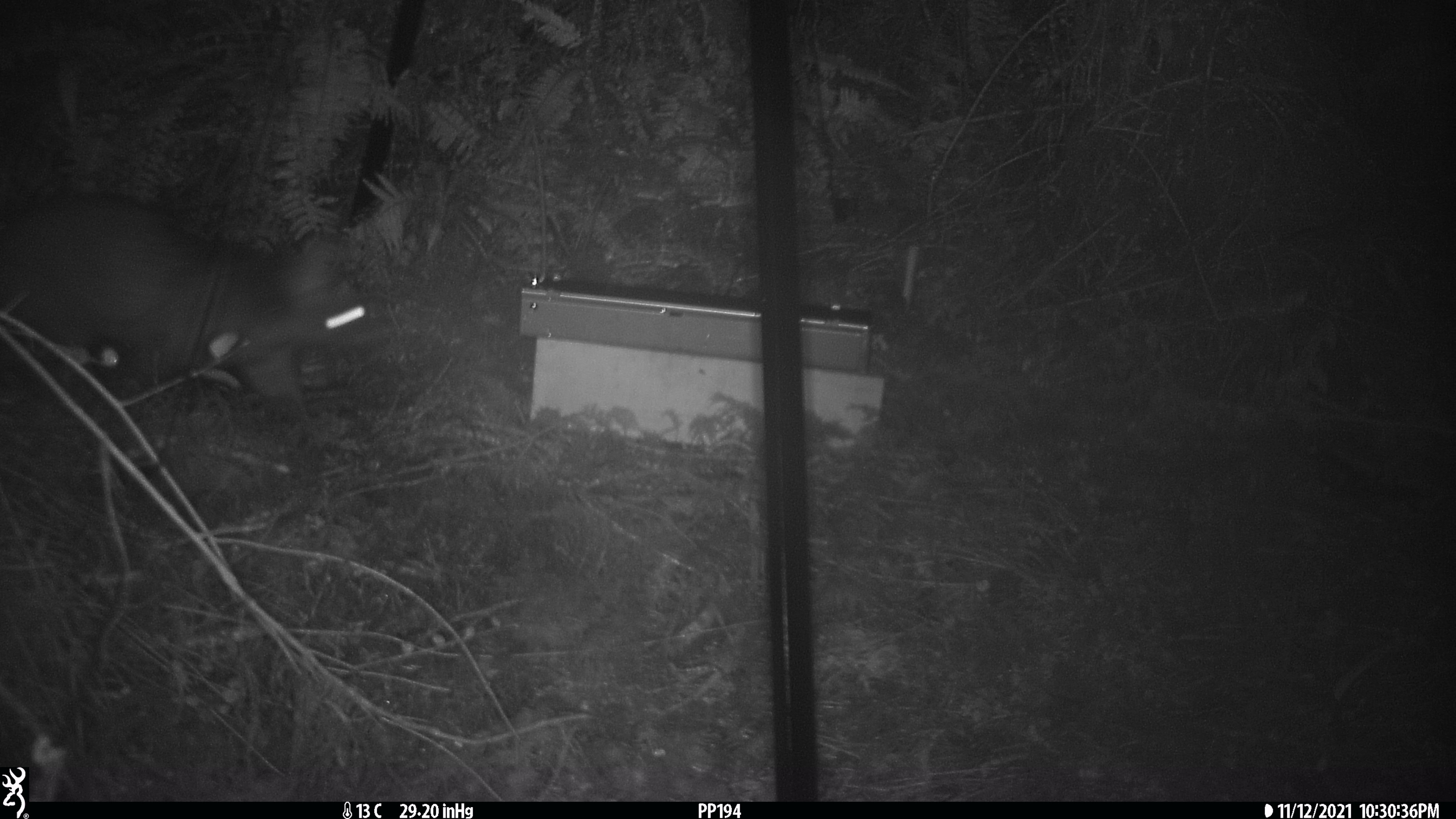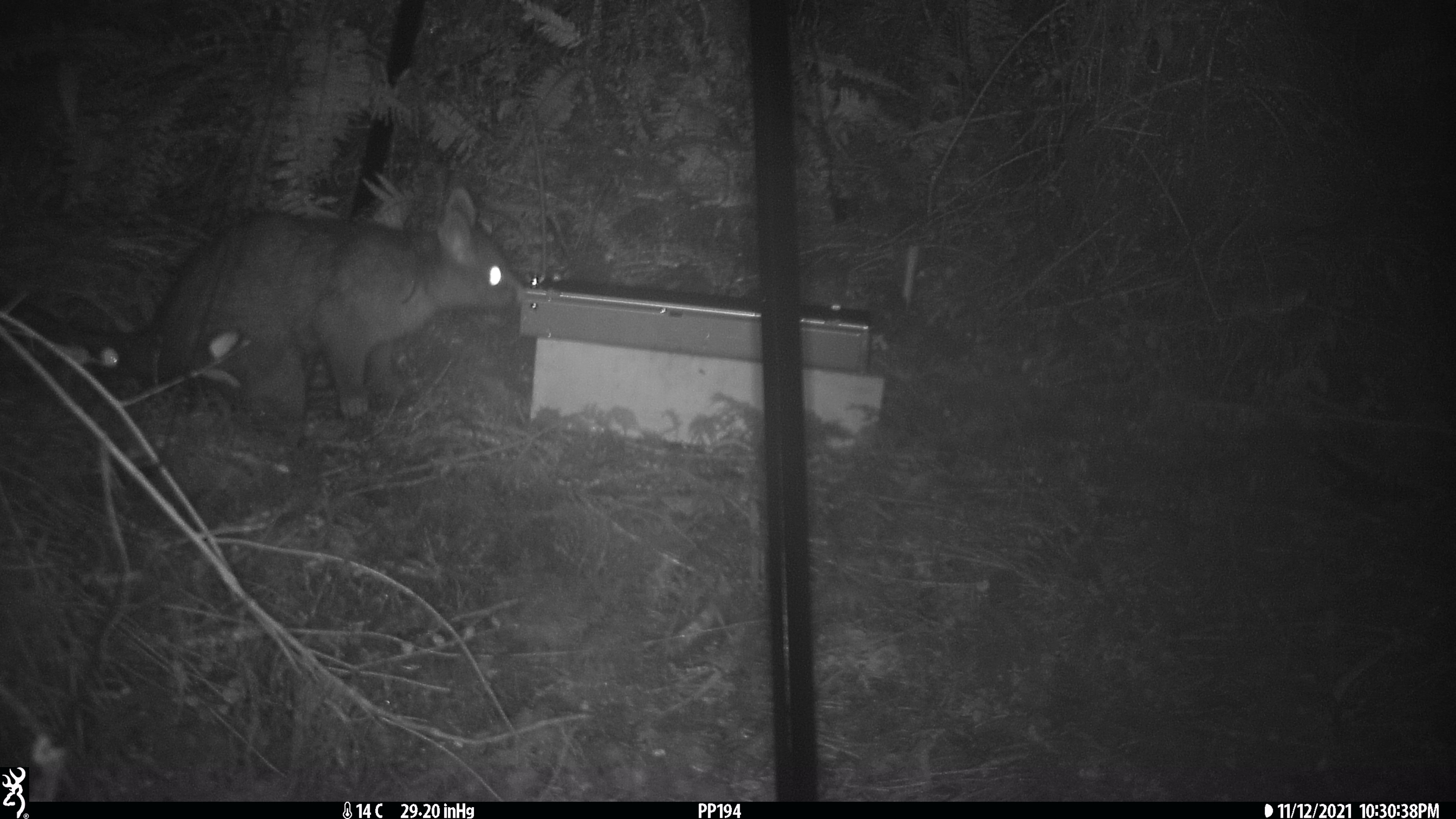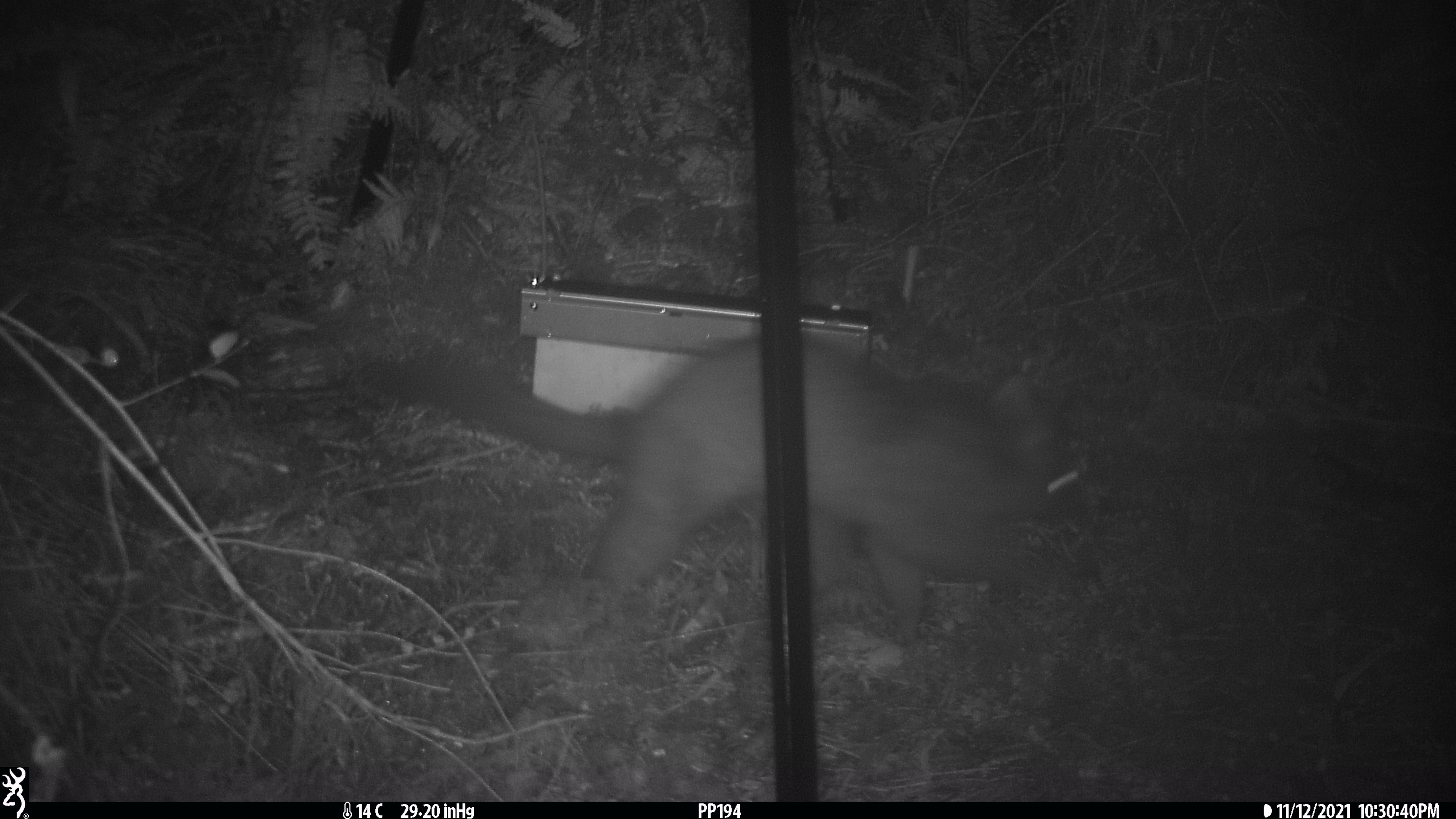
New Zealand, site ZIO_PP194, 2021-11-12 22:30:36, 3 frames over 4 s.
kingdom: Animalia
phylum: Chordata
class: Mammalia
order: Diprotodontia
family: Phalangeridae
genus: Trichosurus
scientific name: Trichosurus vulpecula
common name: common brushtail possum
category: possum